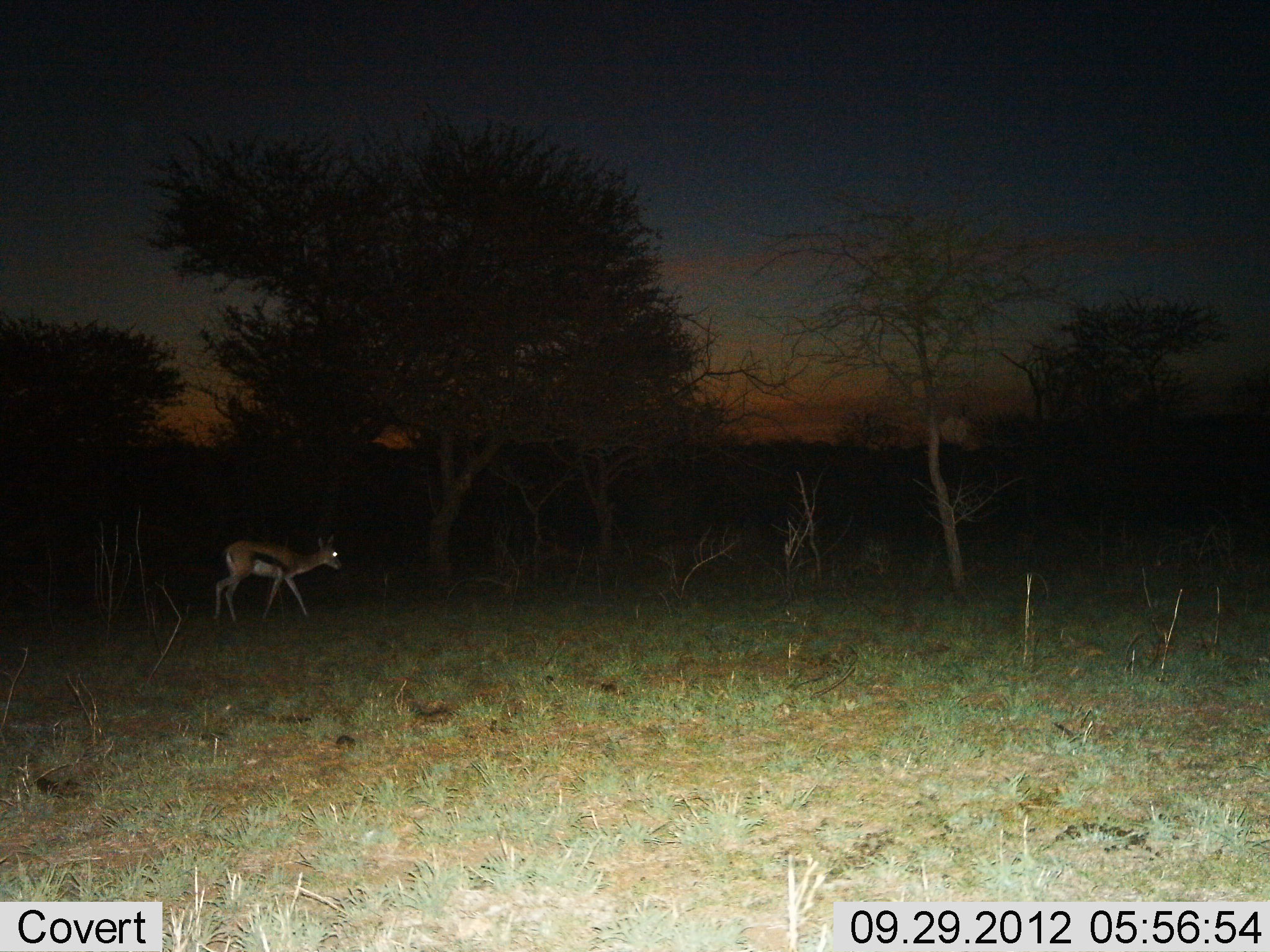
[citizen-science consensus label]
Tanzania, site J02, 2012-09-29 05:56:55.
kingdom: Animalia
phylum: Chordata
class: Mammalia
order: Artiodactyla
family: Bovidae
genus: Eudorcas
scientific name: Eudorcas thomsonii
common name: thomson's gazelle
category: gazellethomsons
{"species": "gazellethomsons (thomson's gazelle) (Eudorcas thomsonii)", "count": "1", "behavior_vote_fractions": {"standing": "20%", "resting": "0%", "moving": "80%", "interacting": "0%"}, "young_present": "0%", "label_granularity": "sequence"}